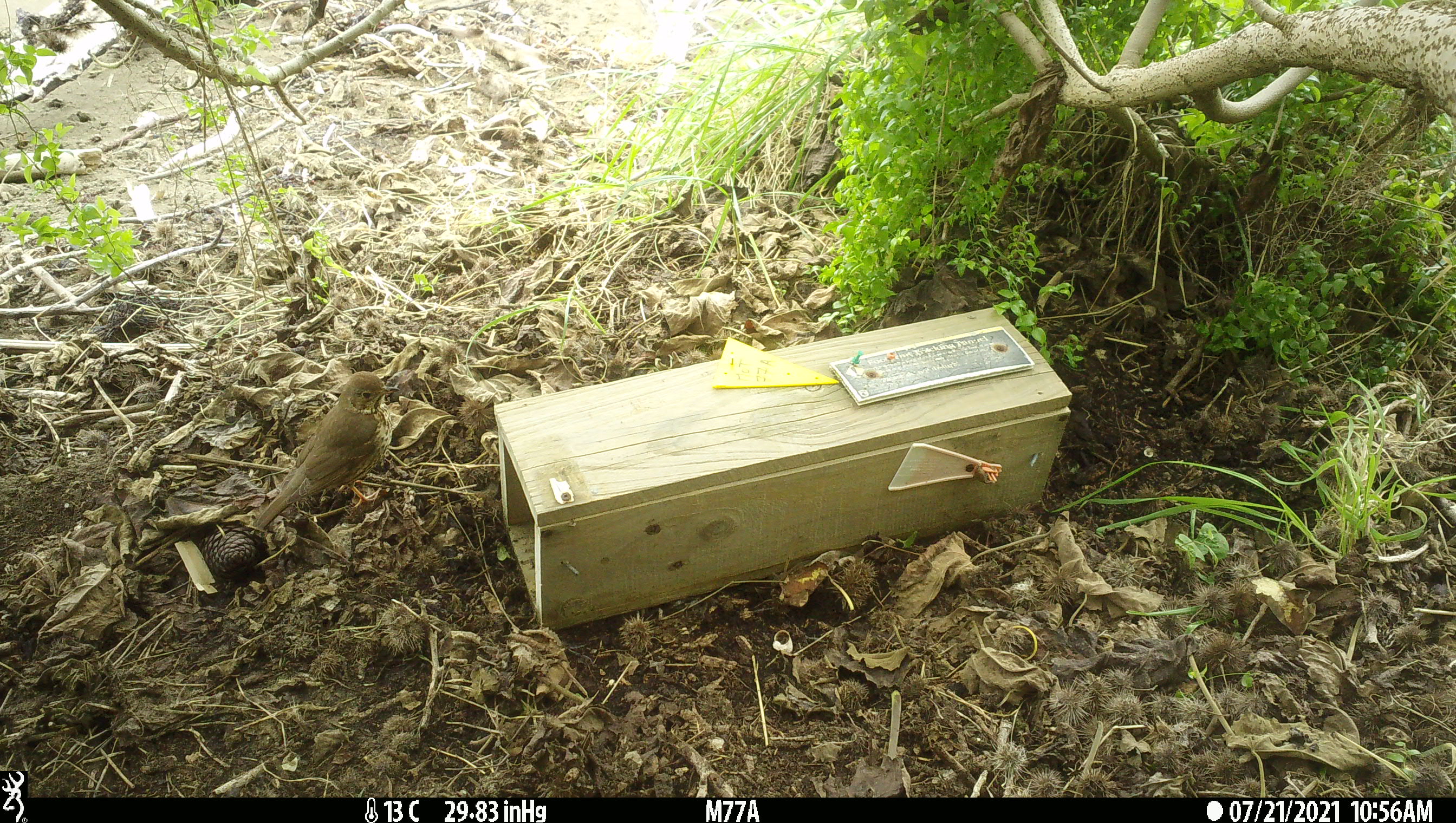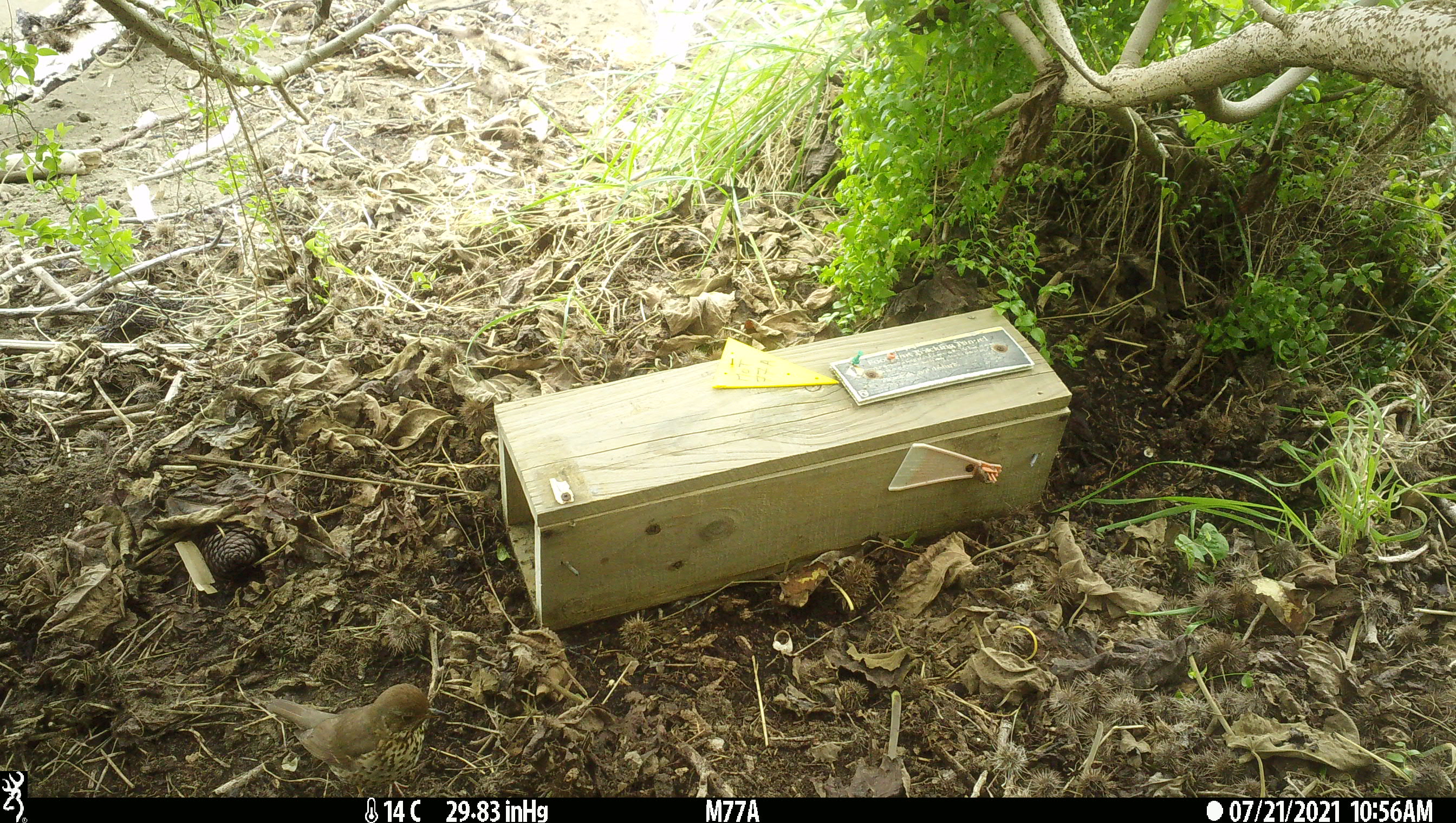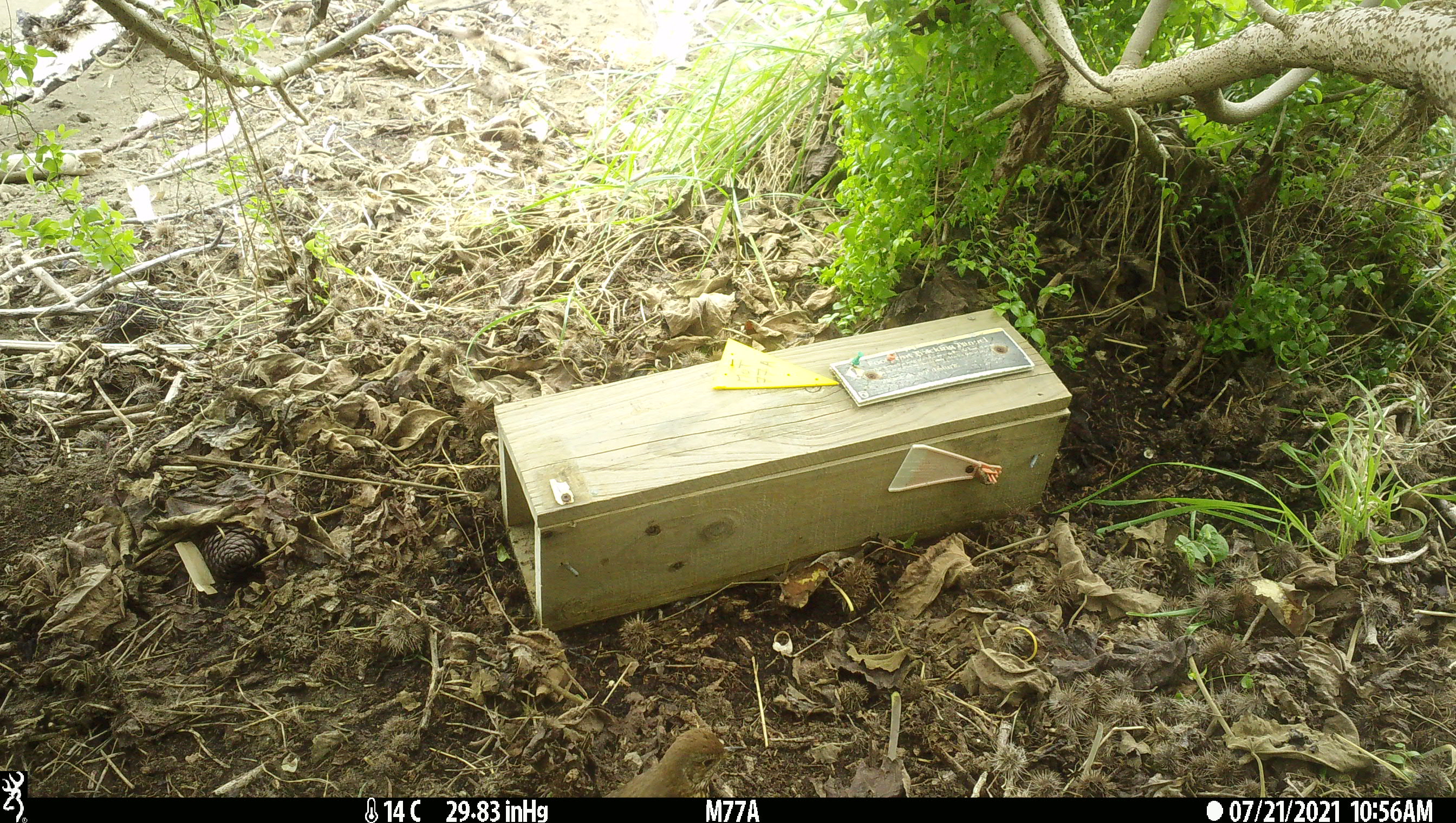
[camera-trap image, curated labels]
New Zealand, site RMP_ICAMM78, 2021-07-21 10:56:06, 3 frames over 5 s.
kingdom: Animalia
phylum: Chordata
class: Aves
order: Passeriformes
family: Turdidae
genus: Turdus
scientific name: Turdus philomelos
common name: song thrush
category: thrush